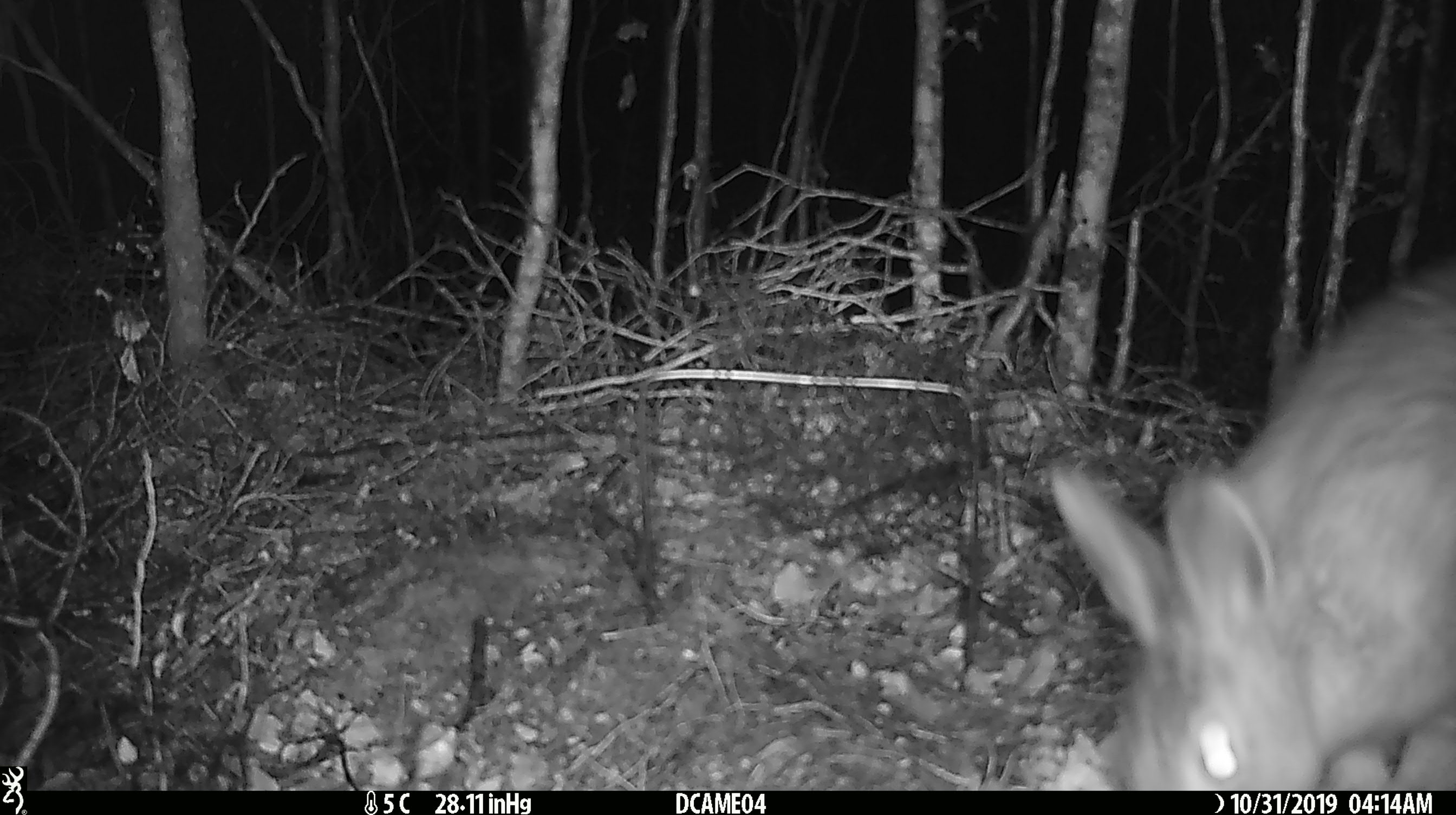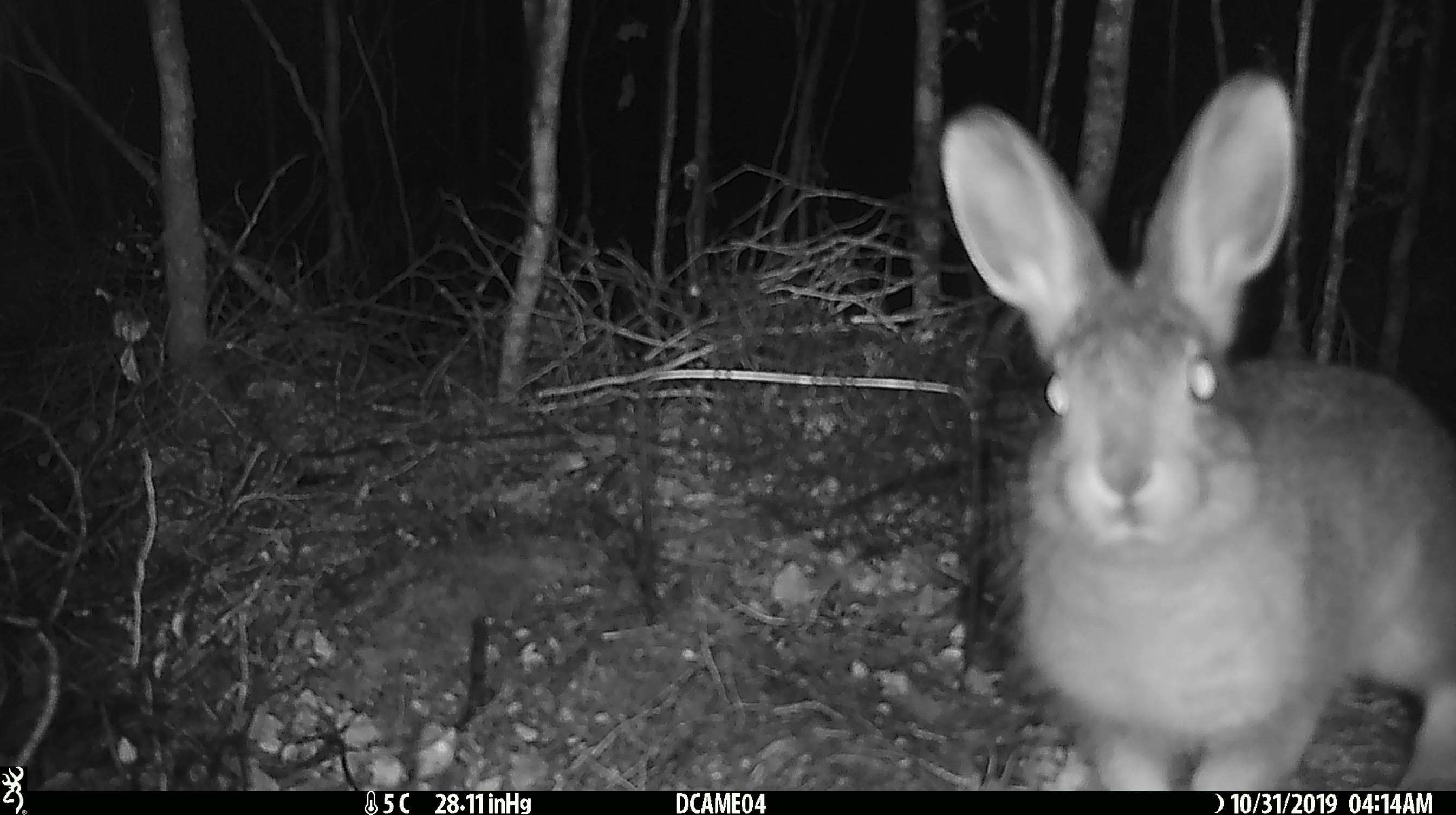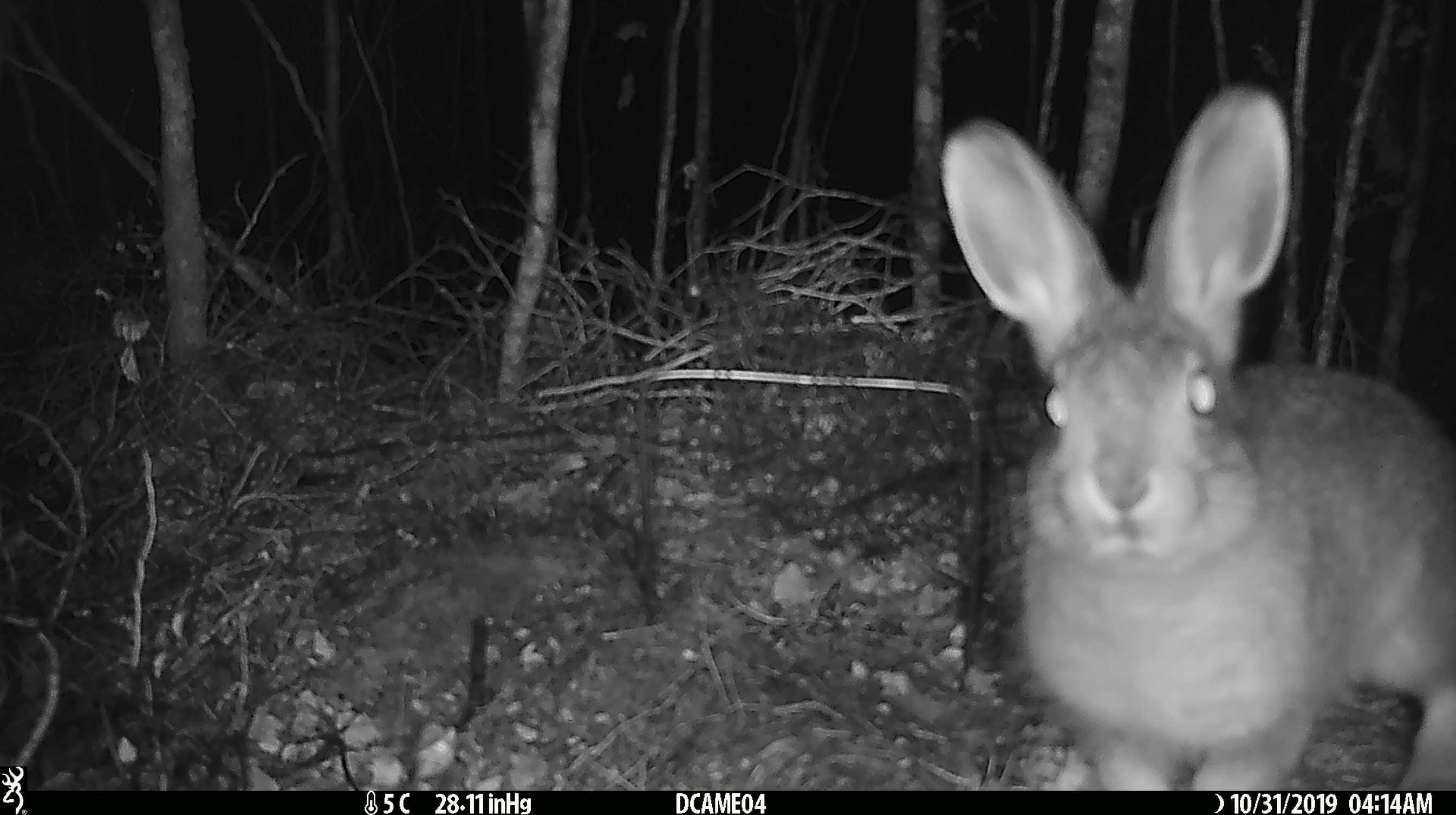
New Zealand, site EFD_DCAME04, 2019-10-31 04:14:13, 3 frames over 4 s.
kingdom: Animalia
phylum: Chordata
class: Mammalia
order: Lagomorpha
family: Leporidae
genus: Oryctolagus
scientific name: Oryctolagus cuniculus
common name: european rabbit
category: rabbit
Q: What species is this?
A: Rabbit (european rabbit) (Oryctolagus cuniculus).